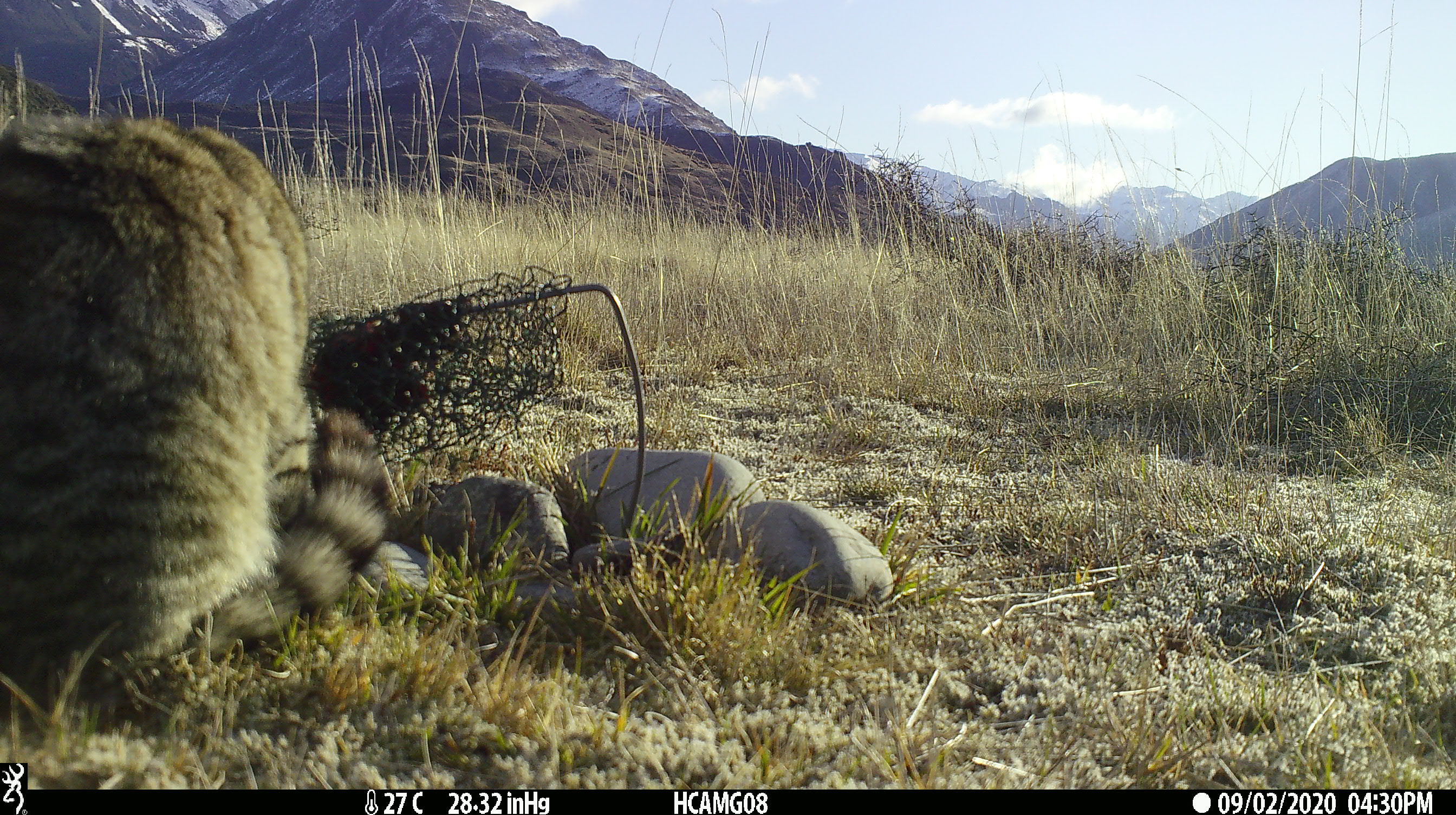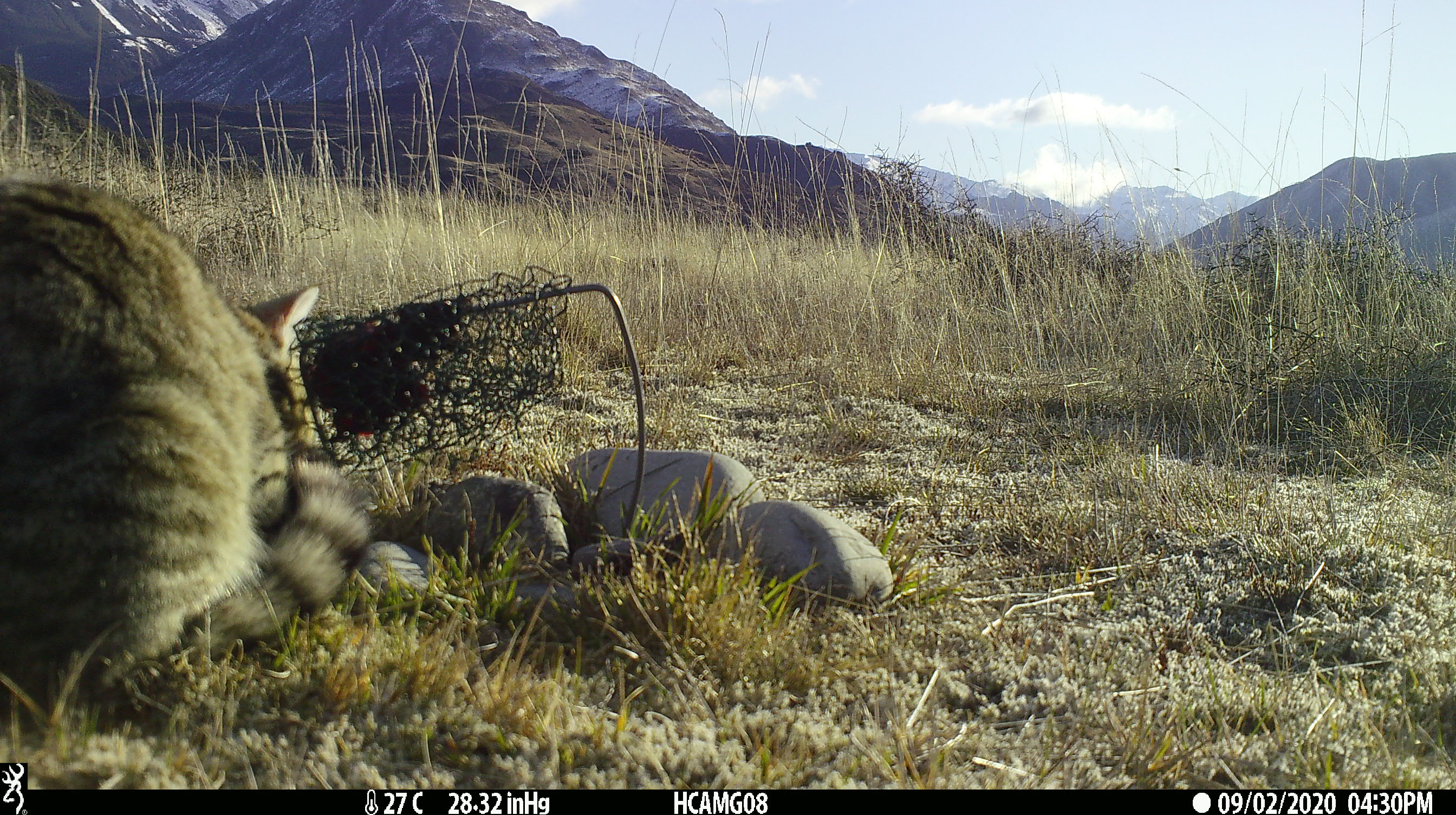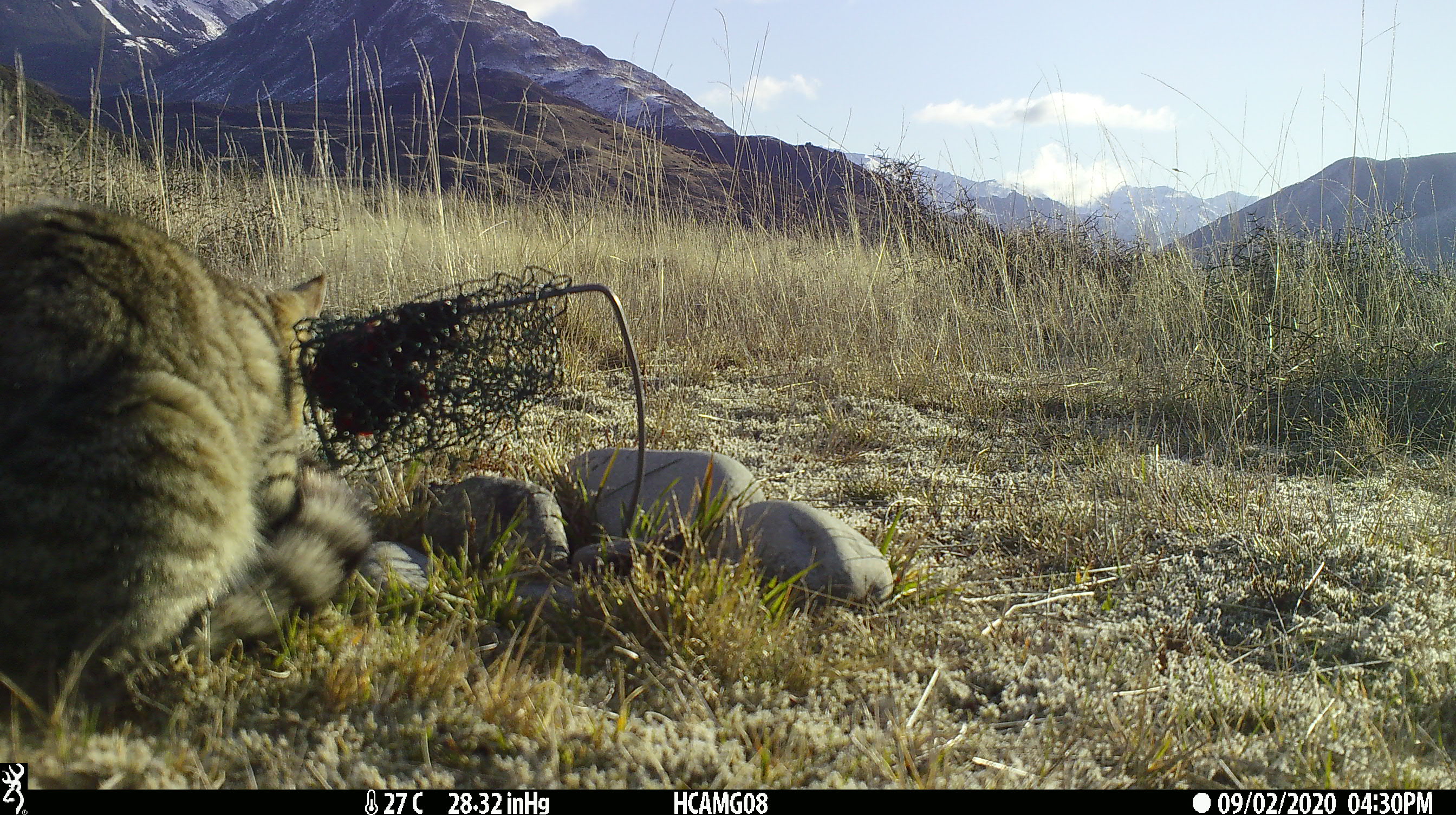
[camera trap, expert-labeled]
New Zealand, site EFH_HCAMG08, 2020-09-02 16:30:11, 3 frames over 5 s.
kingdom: Animalia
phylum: Chordata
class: Mammalia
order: Carnivora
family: Felidae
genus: Felis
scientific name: Felis catus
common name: domestic cat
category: cat